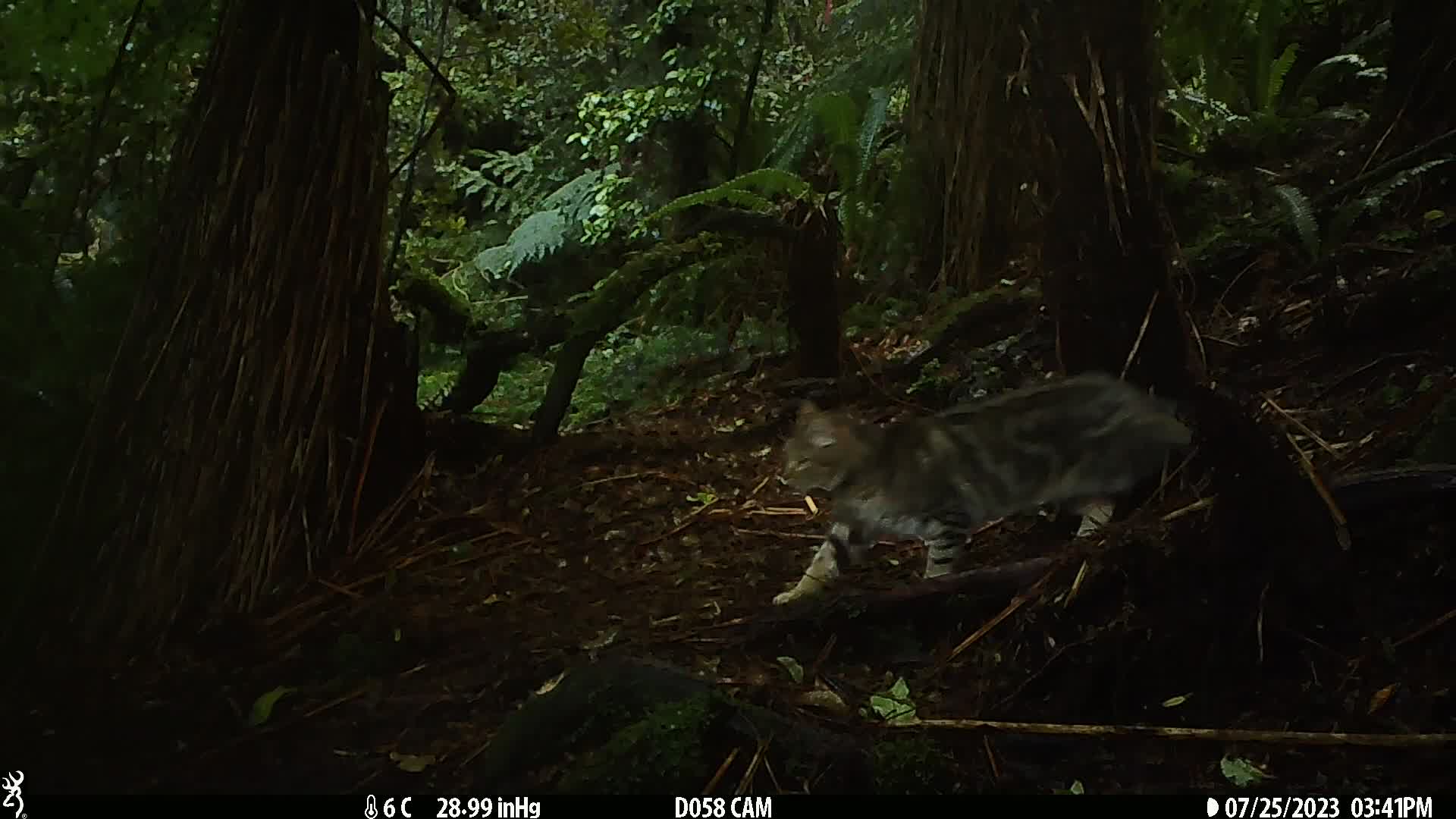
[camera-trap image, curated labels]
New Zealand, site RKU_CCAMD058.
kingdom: Animalia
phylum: Chordata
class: Mammalia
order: Carnivora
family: Felidae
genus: Felis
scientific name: Felis catus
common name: domestic cat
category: cat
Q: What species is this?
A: Cat (domestic cat) (Felis catus).